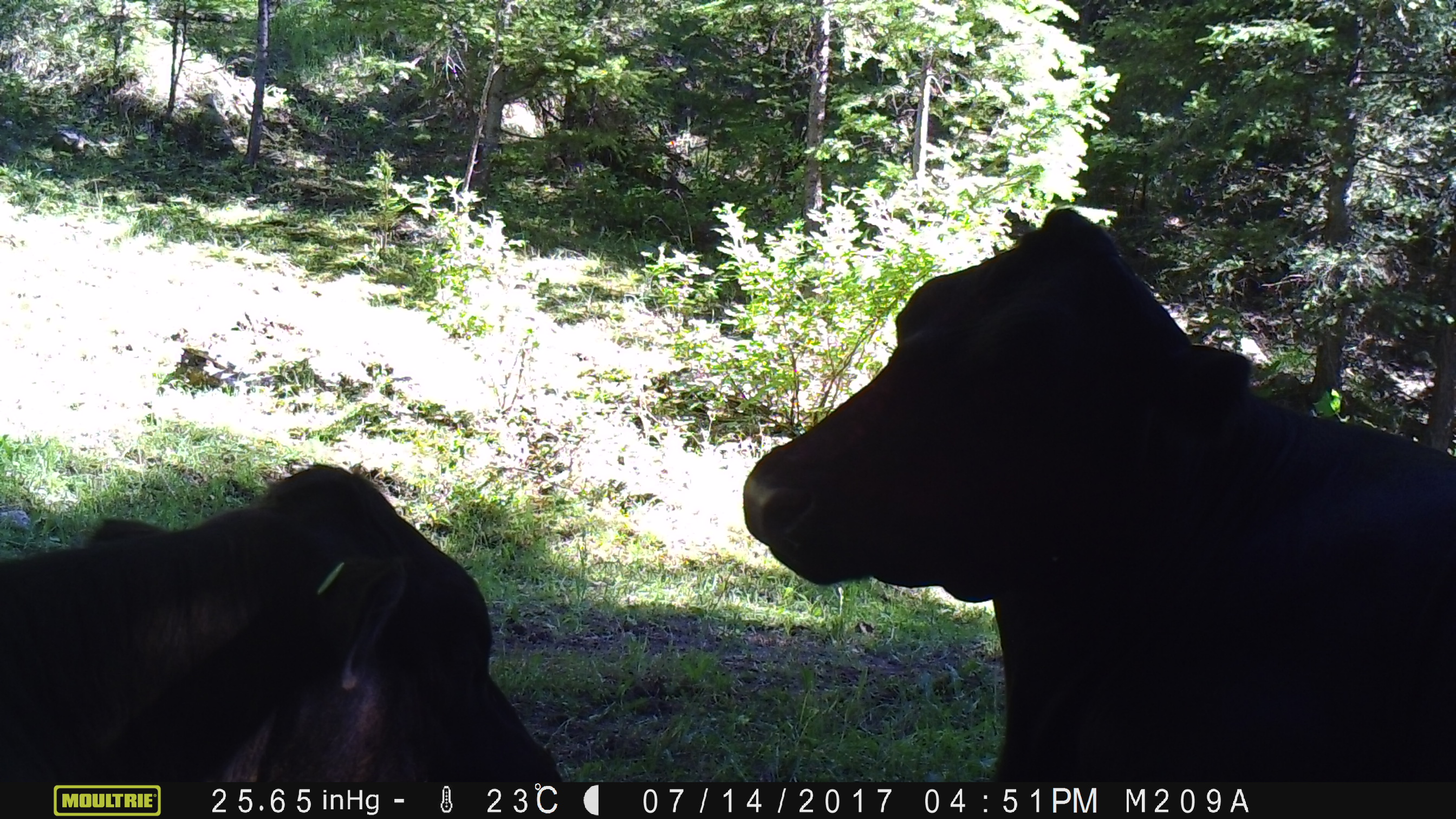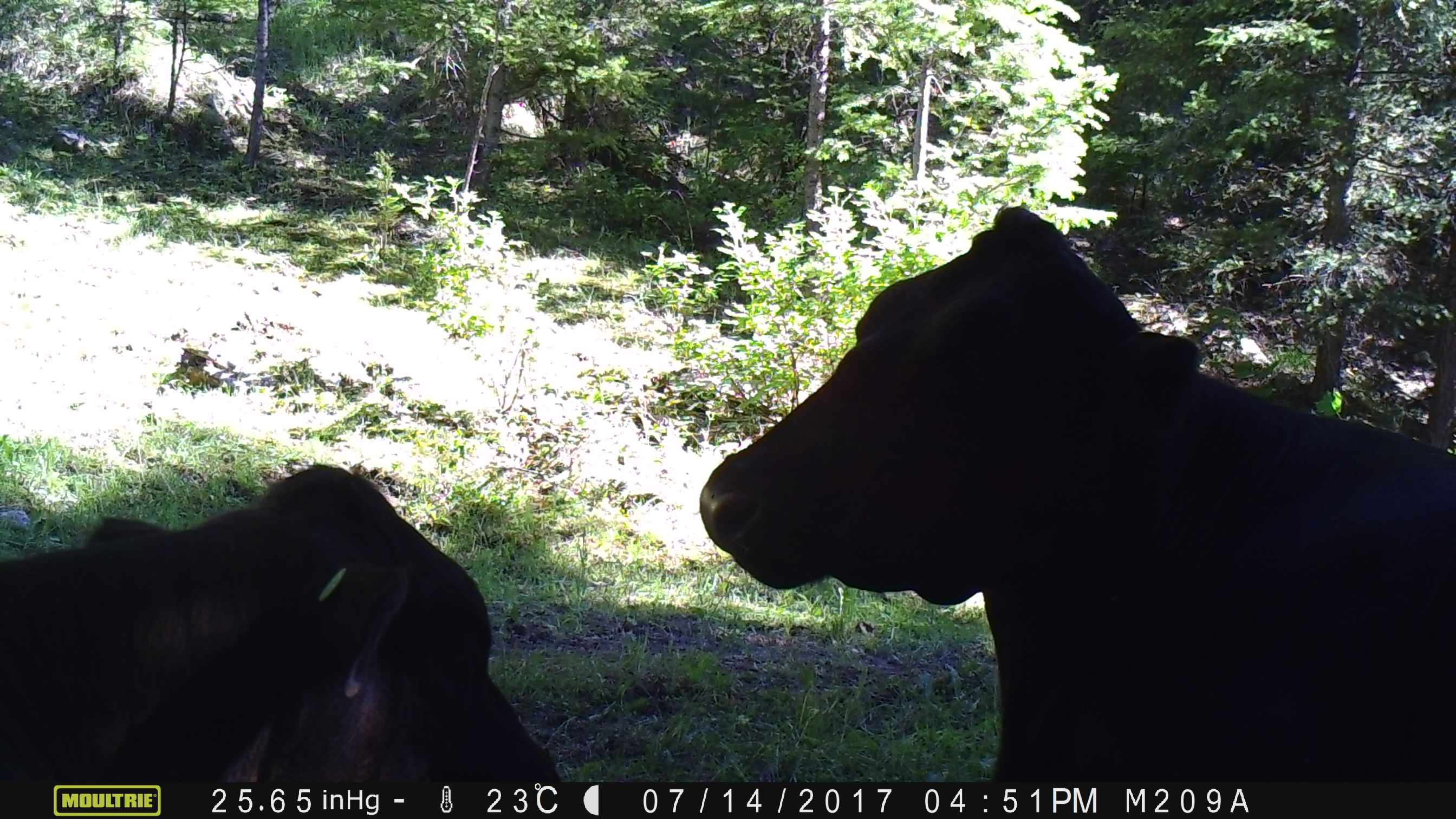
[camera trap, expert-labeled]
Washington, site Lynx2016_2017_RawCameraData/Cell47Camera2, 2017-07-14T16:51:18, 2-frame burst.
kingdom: Animalia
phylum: Chordata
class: Mammalia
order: Artiodactyla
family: Bovidae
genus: Bos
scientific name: Bos taurus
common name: domestic cattle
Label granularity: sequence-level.